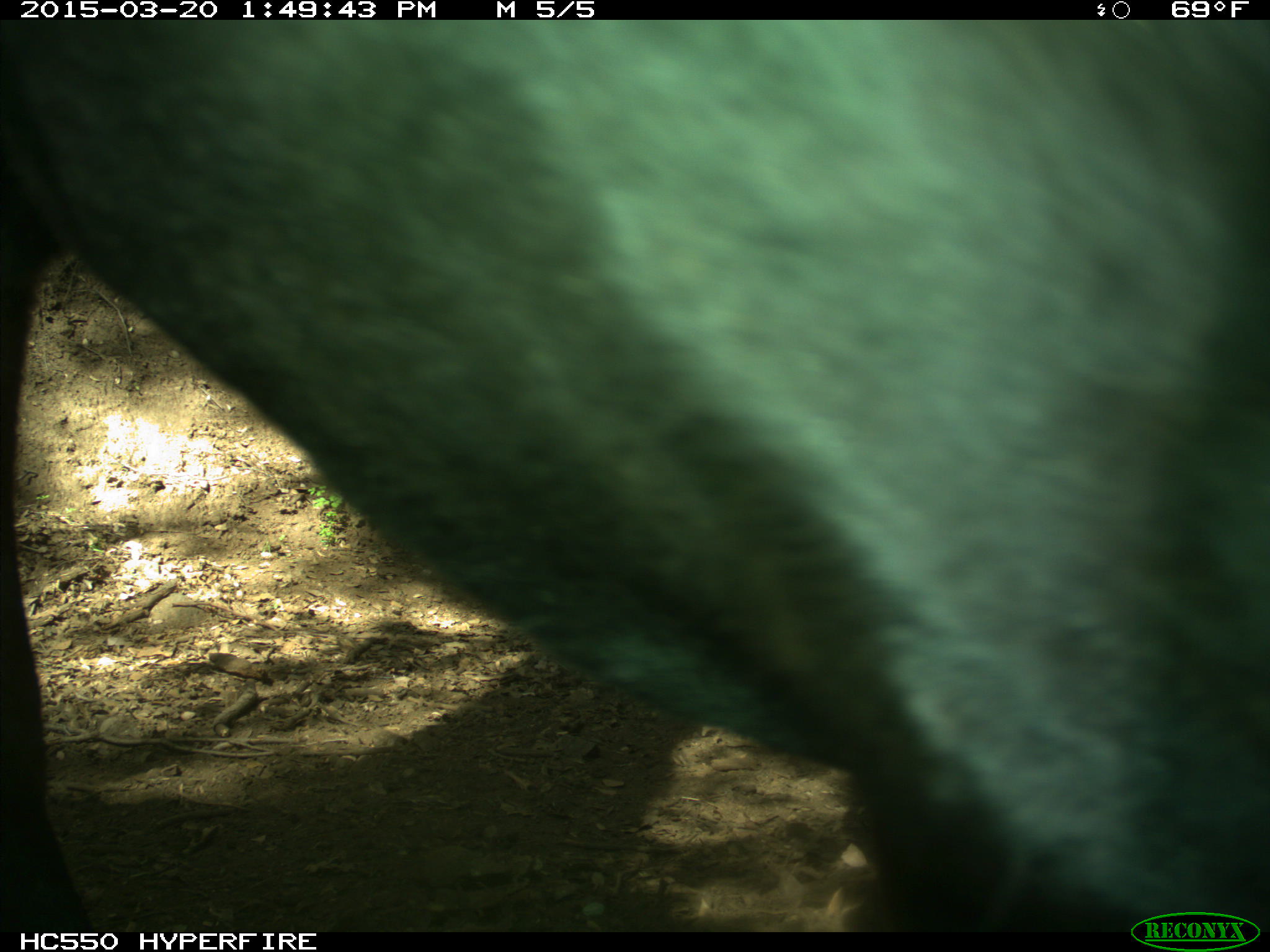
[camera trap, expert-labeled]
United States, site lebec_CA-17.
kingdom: Animalia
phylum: Chordata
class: Mammalia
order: Artiodactyla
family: Bovidae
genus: Bos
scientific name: Bos taurus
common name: domestic cow